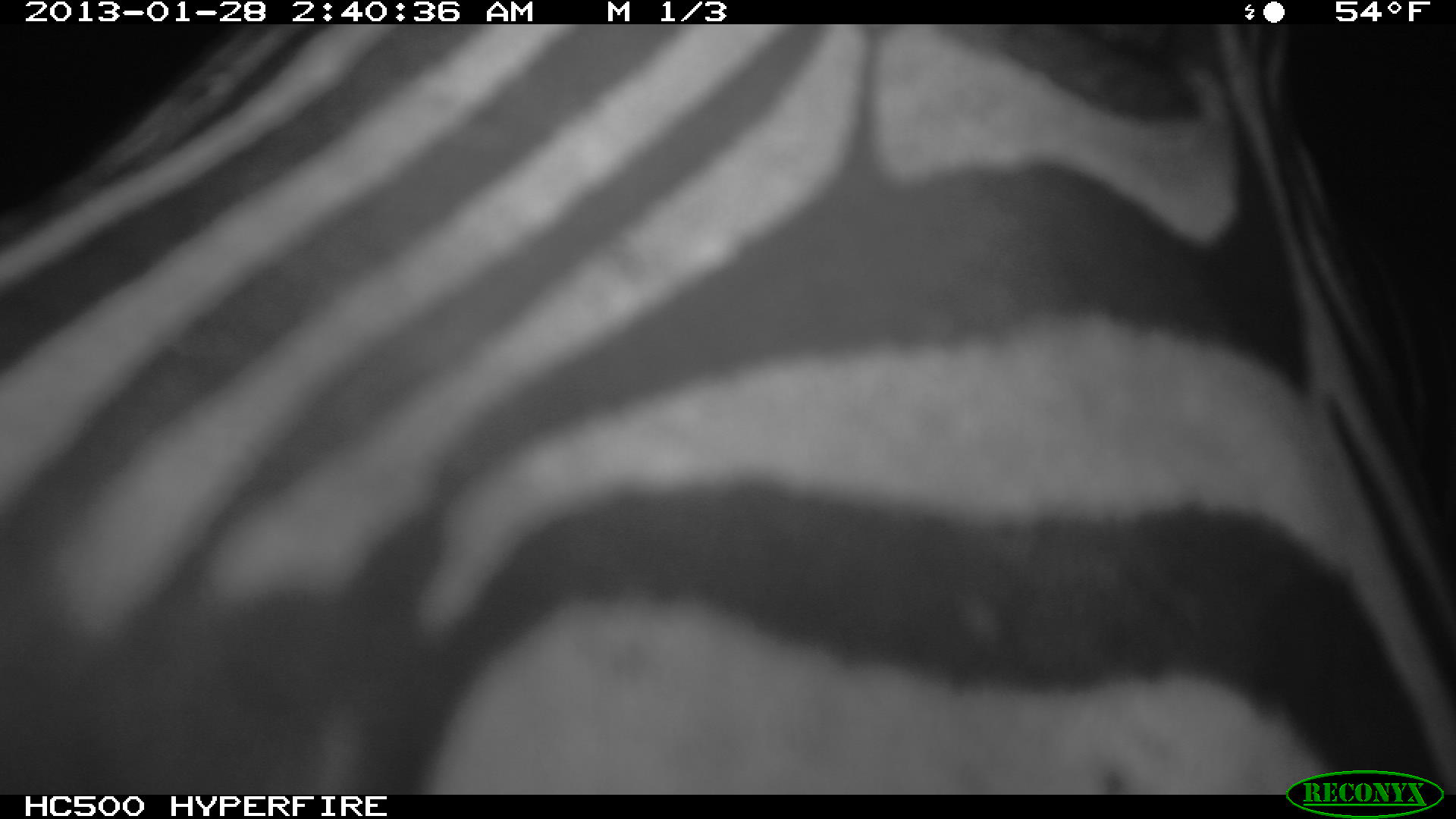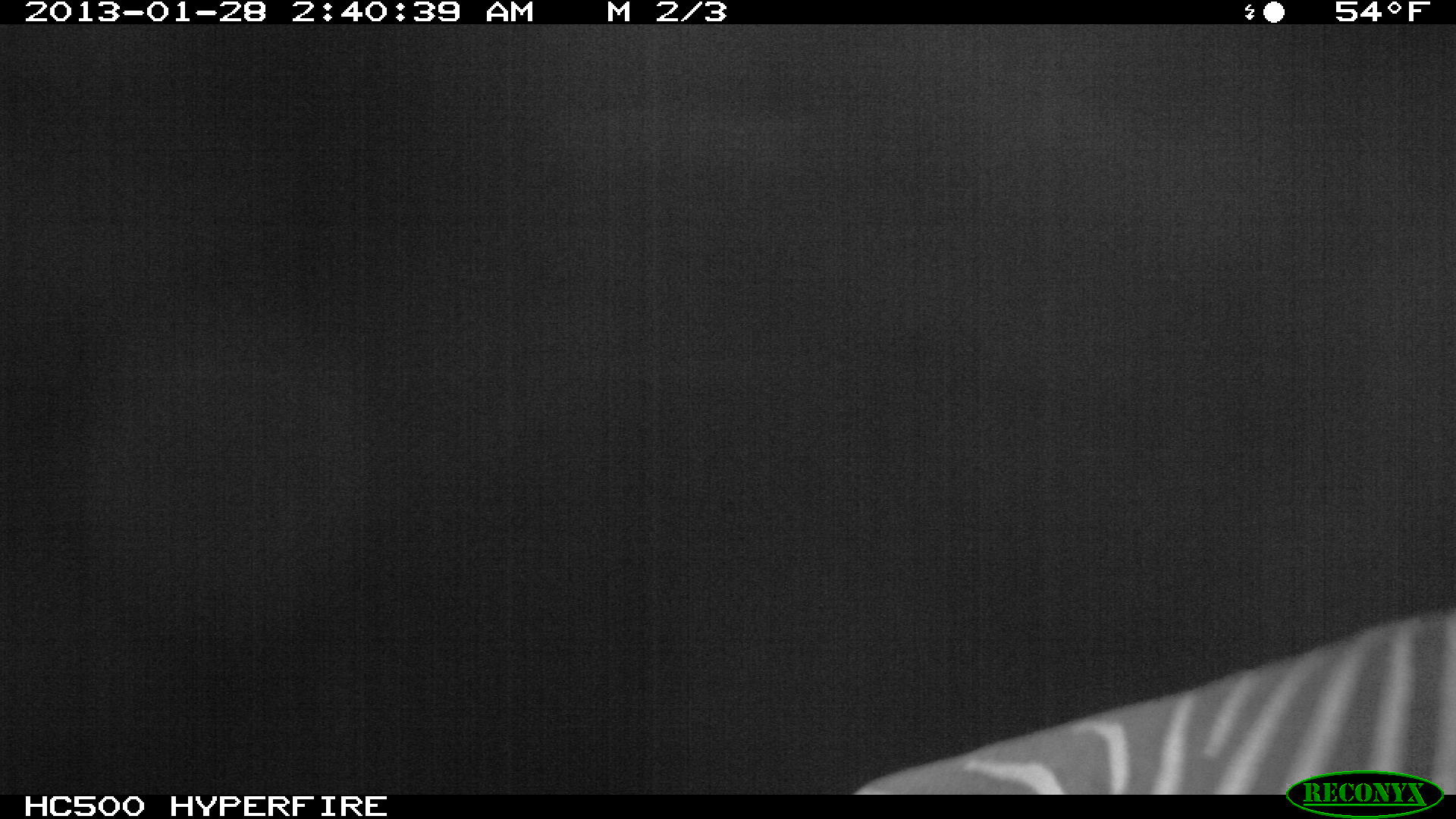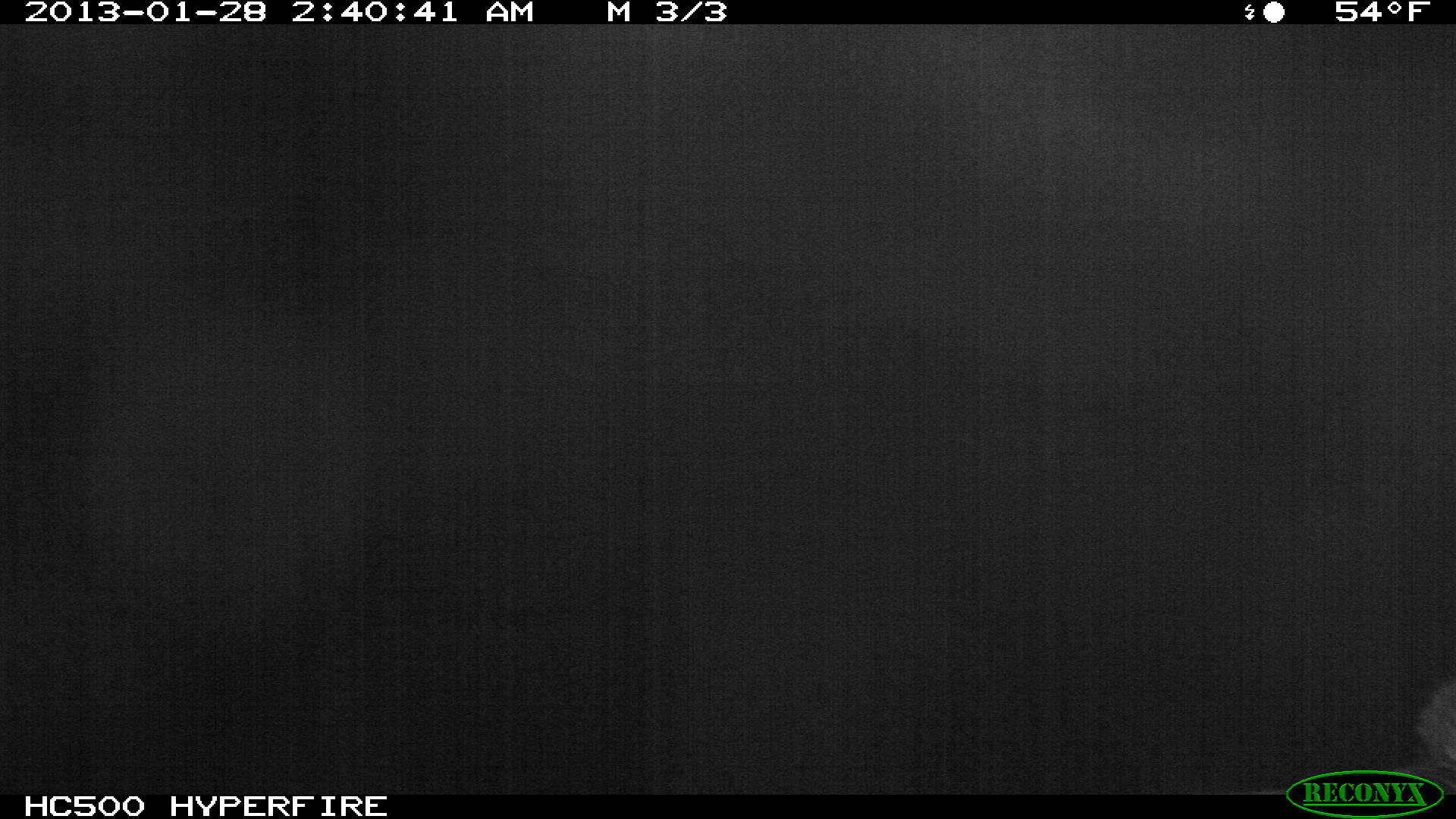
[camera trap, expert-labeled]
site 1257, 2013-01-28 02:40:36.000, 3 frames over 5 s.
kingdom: Animalia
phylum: Chordata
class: Mammalia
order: Perissodactyla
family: Equidae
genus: Equus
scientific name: Equus quagga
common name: plains zebra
Equus quagga (plains zebra), count 1.